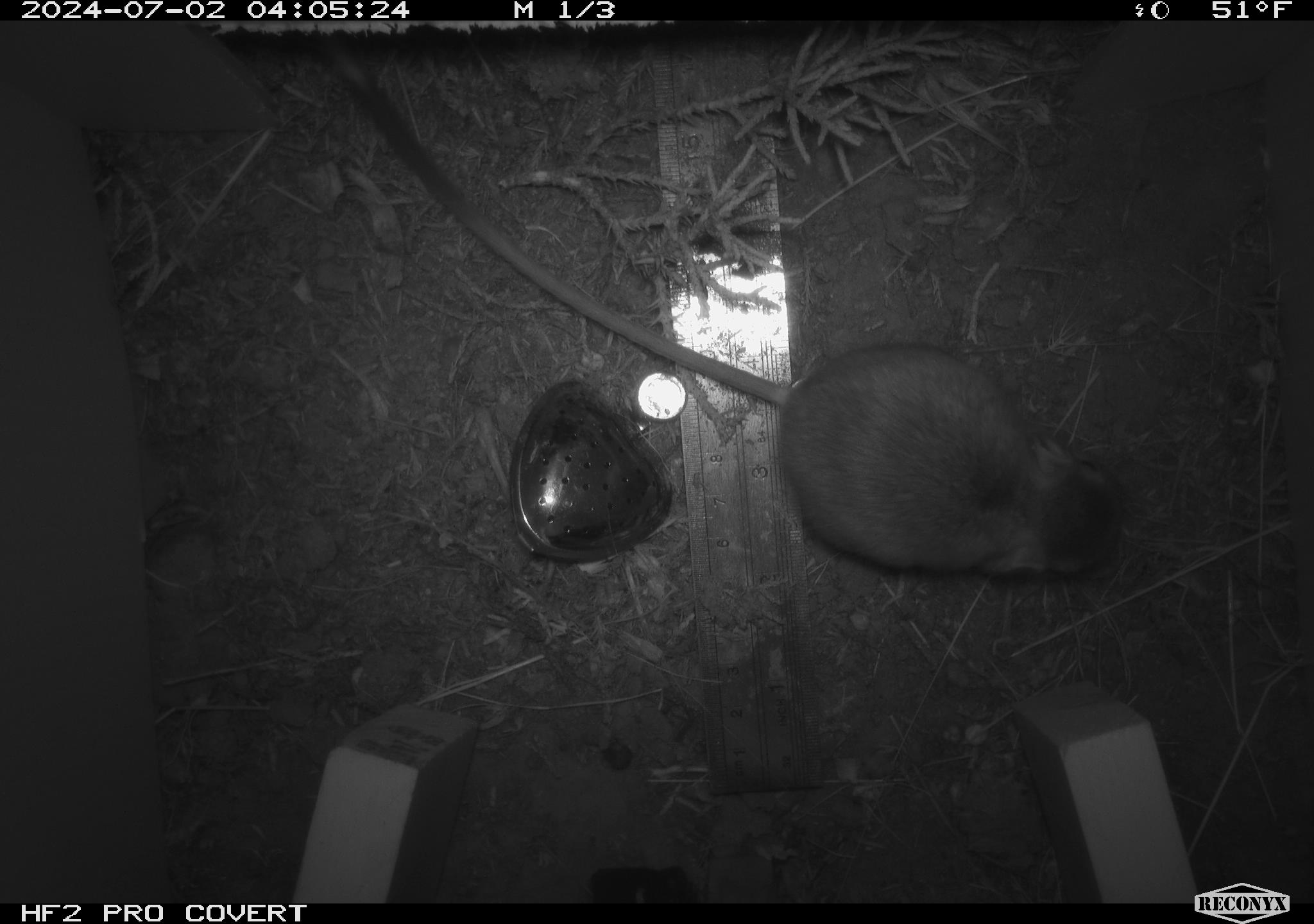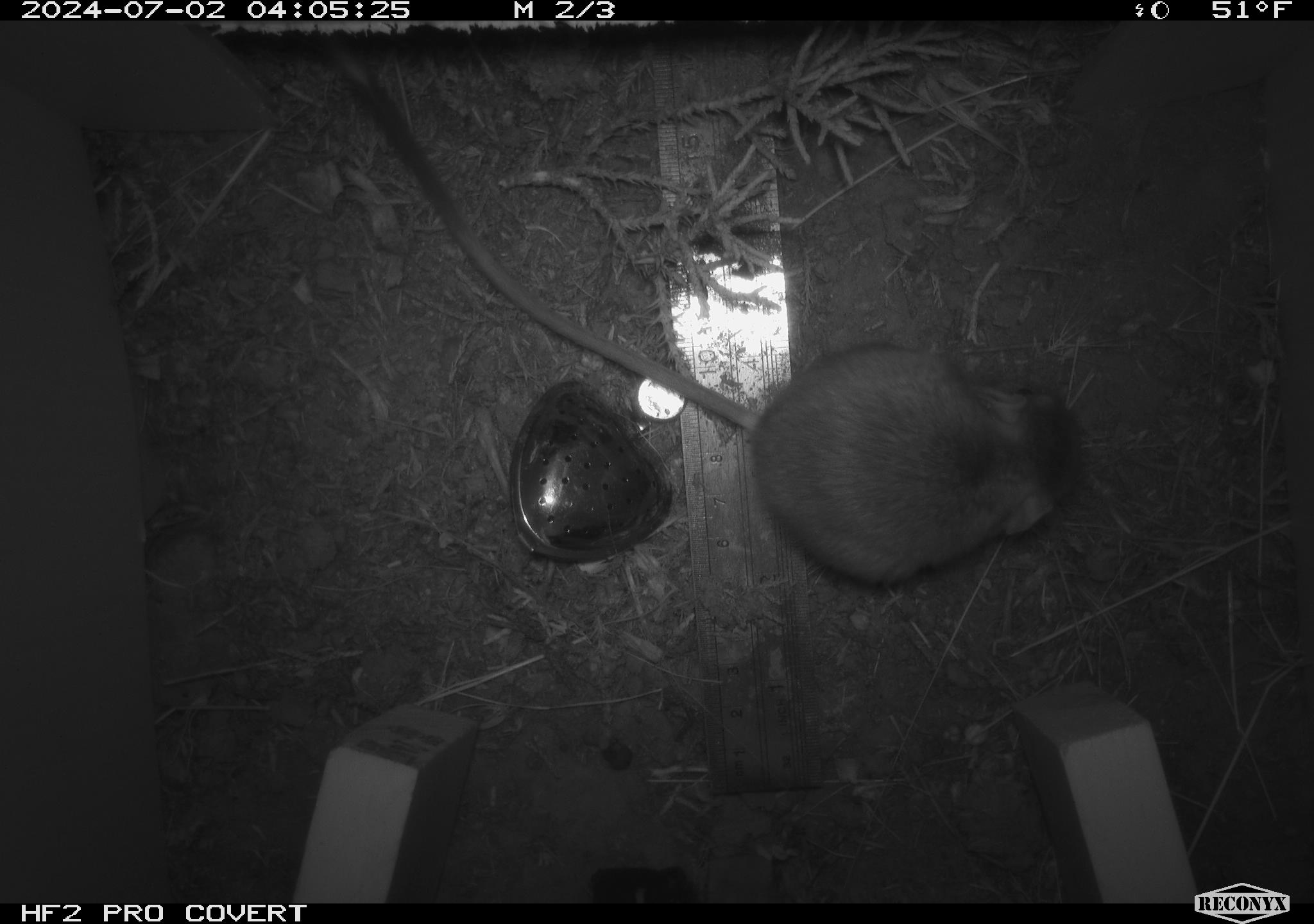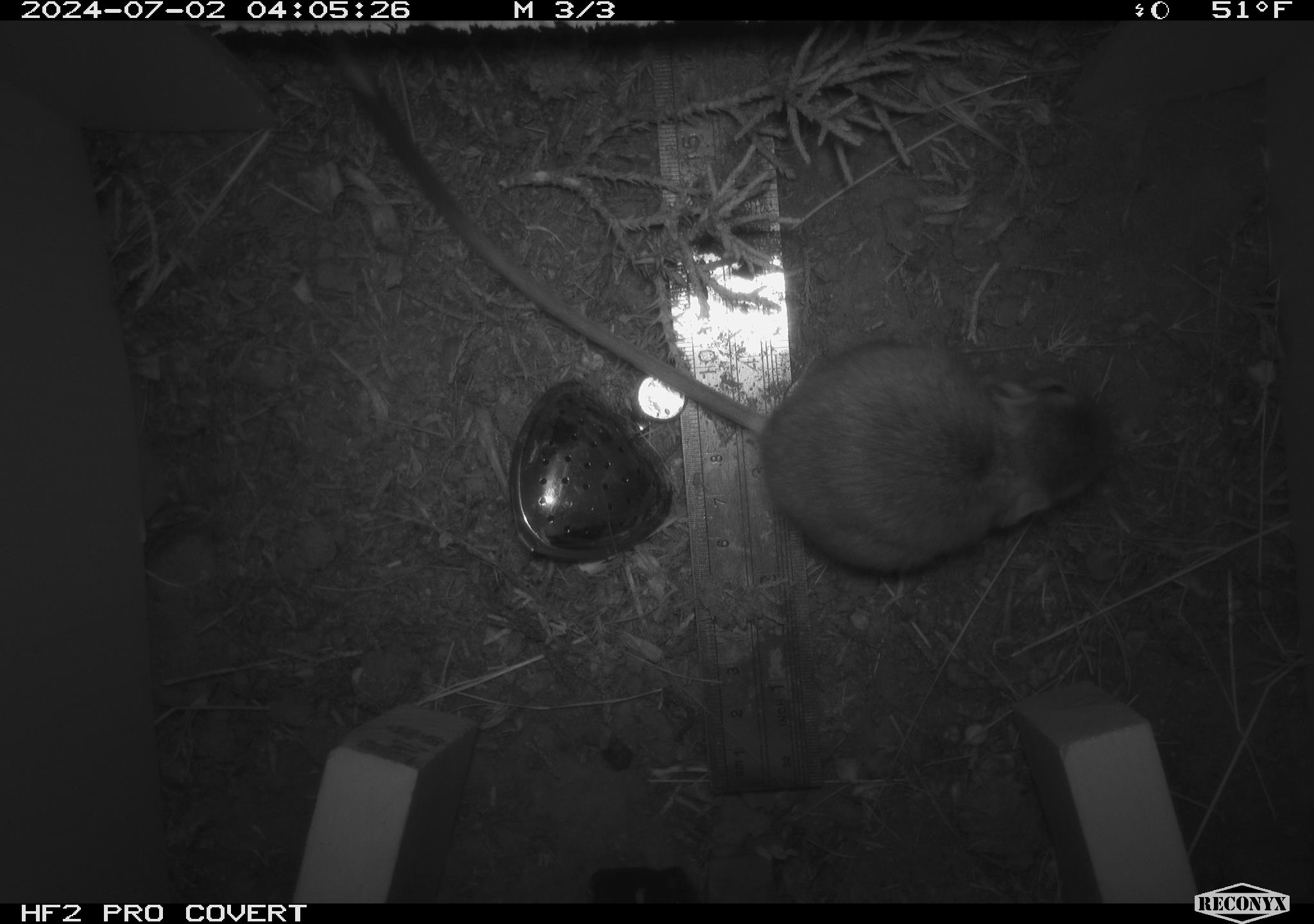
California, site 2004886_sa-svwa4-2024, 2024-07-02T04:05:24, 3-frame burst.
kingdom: Animalia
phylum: Chordata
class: Mammalia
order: Rodentia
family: Heteromyidae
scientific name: Heteromyidae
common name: kangaroo rats and pocket mice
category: heteromyidae family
Heteromyidae family (kangaroo rats and pocket mice) (Heteromyidae).